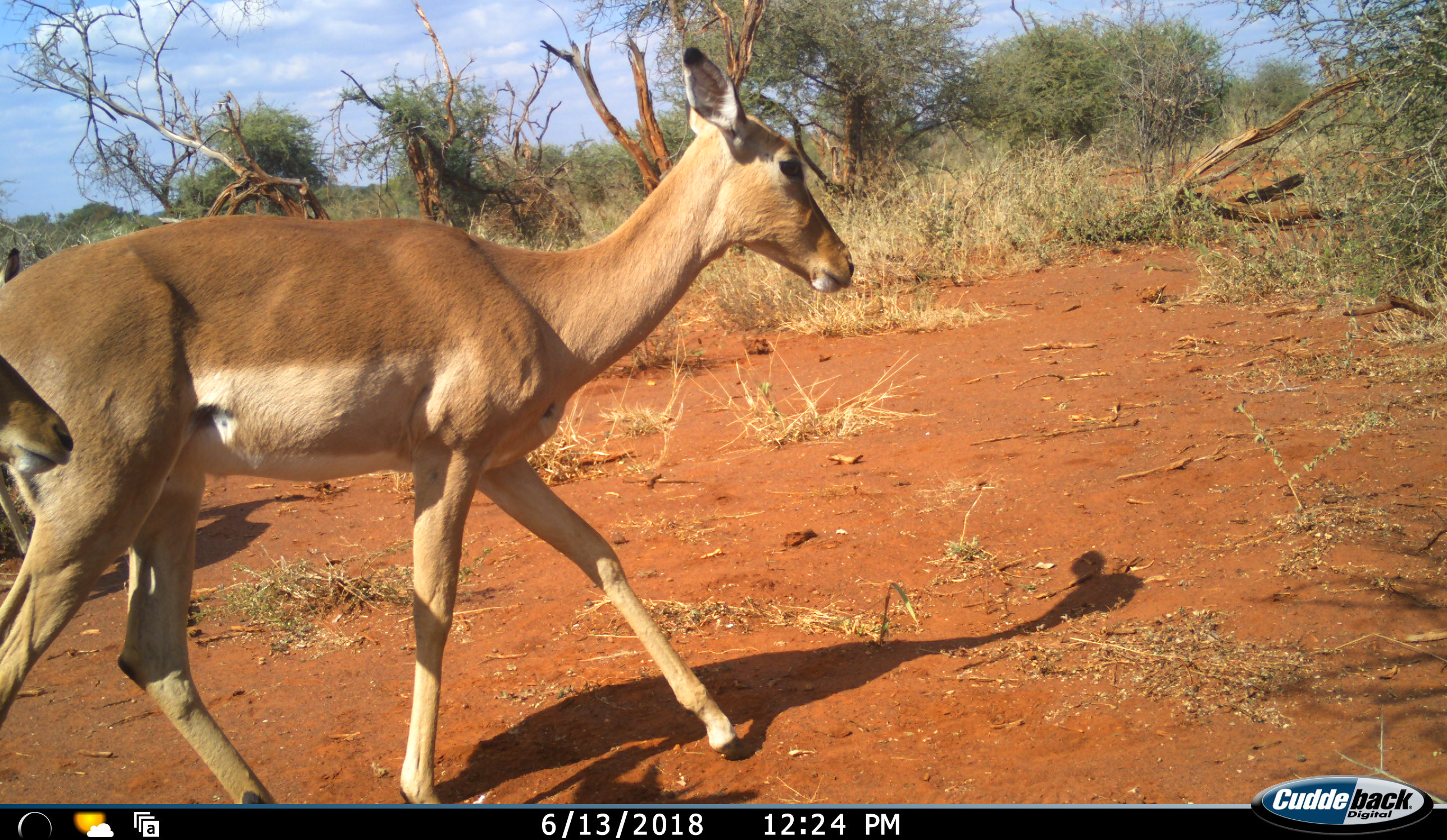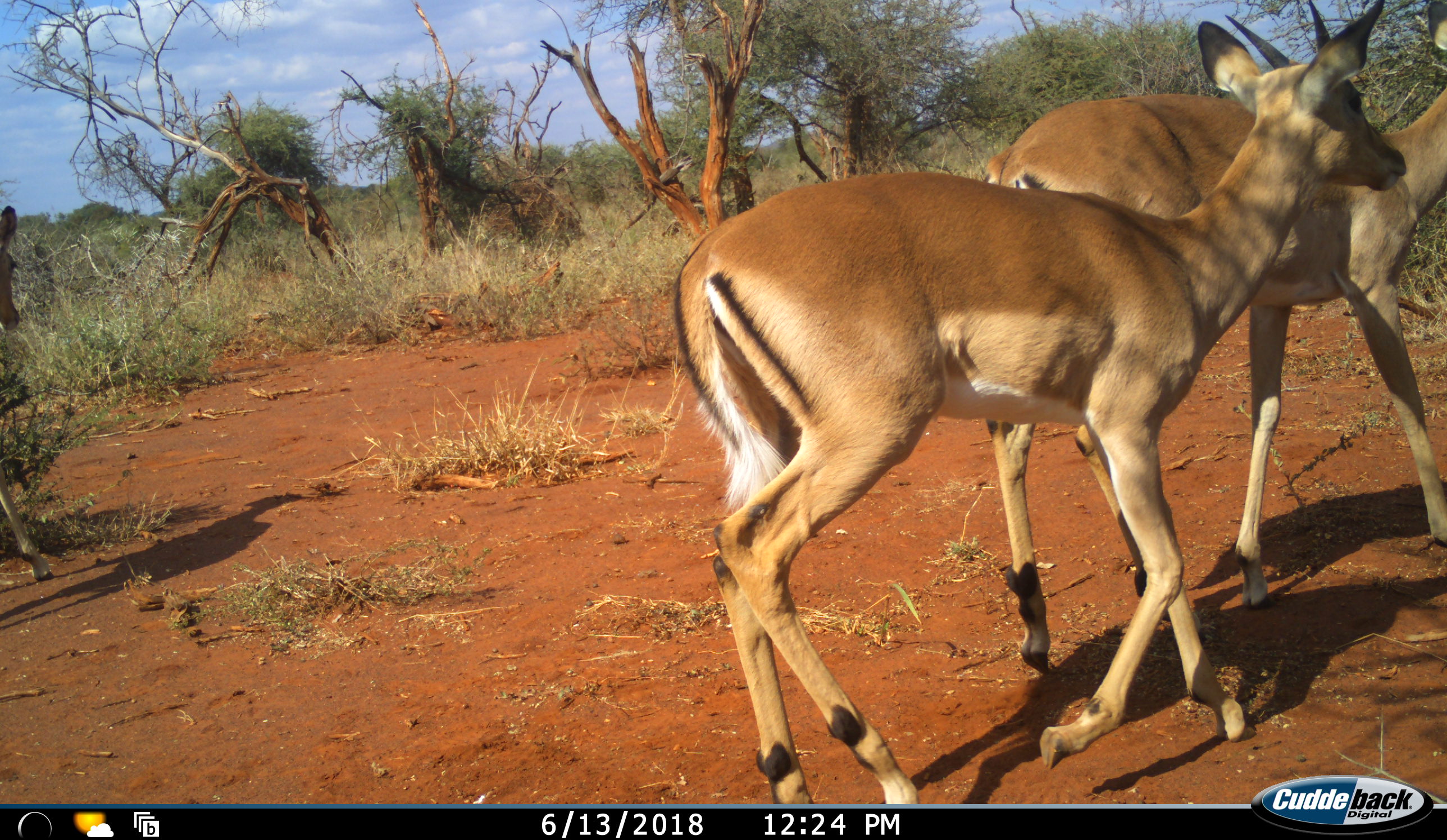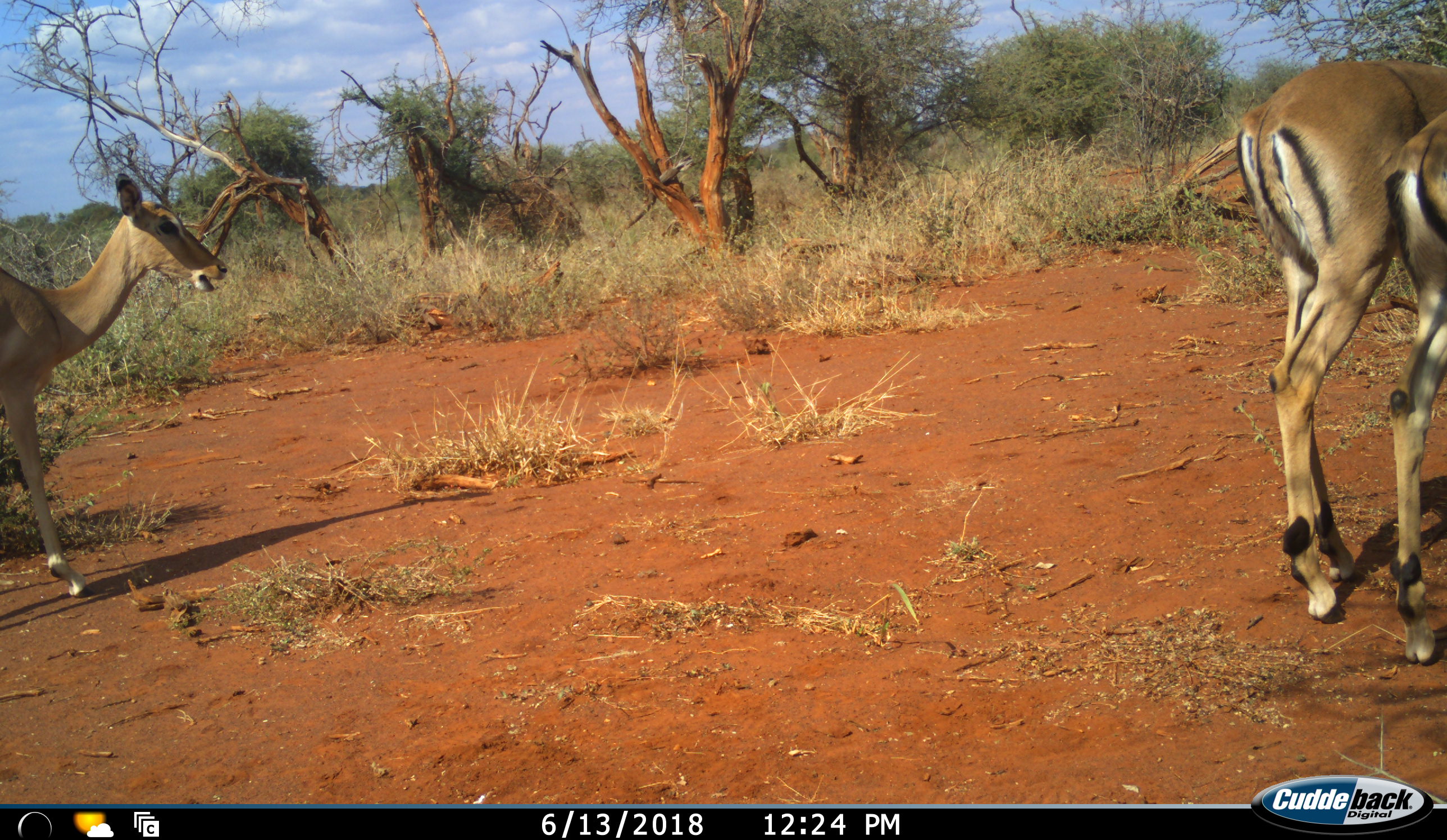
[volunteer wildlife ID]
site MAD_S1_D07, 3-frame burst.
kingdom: Animalia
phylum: Chordata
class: Mammalia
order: Artiodactyla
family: Bovidae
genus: Aepyceros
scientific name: Aepyceros melampus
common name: impala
Impala (Aepyceros melampus), count 3. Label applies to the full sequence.